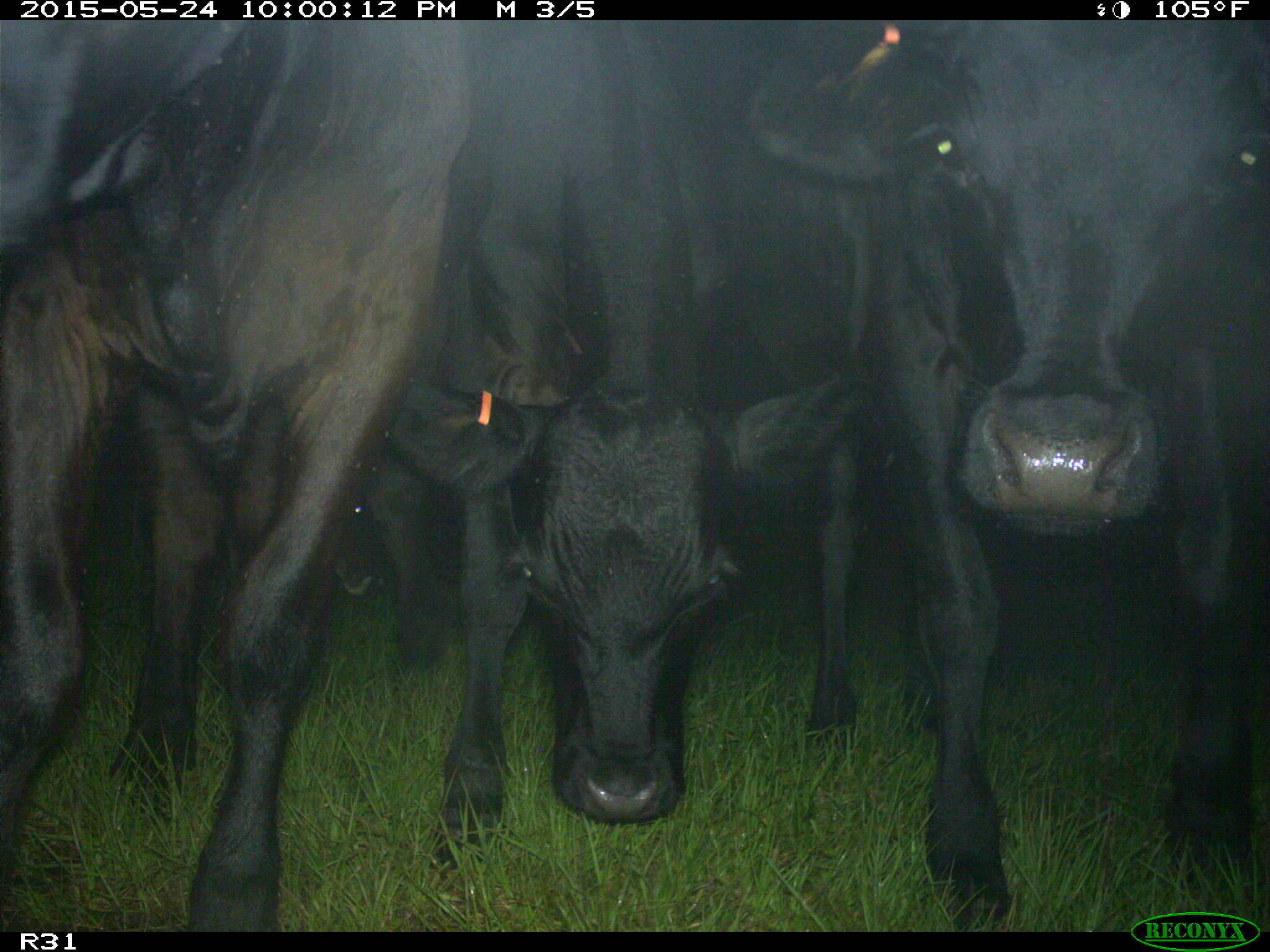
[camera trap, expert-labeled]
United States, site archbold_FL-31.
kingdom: Animalia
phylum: Chordata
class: Mammalia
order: Artiodactyla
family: Bovidae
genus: Bos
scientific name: Bos taurus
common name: domestic cow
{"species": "Bos taurus (domestic cow)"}